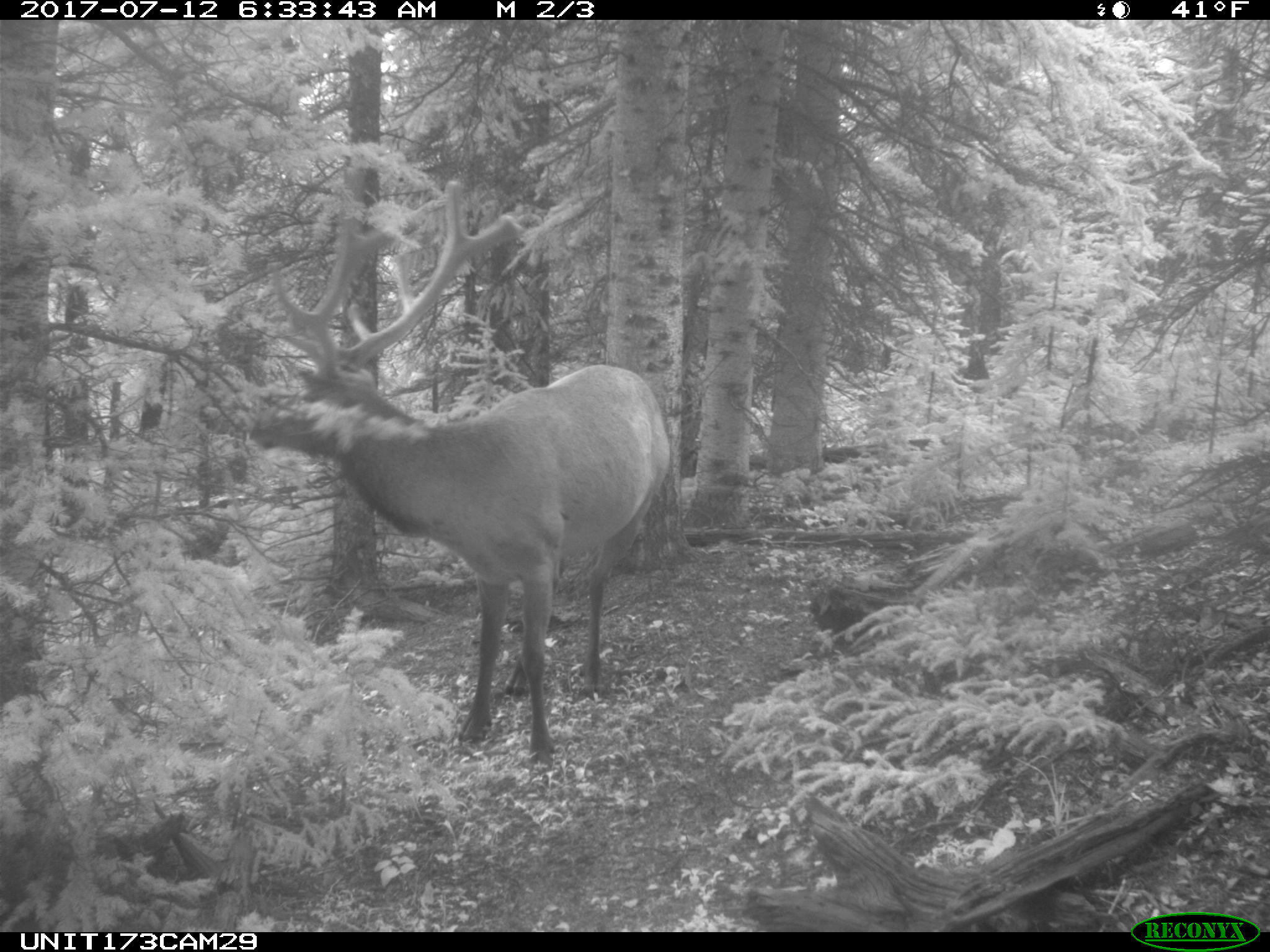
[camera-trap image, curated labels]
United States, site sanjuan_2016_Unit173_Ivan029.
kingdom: Animalia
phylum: Chordata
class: Mammalia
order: Artiodactyla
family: Cervidae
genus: Cervus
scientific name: Cervus elaphus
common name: red deer